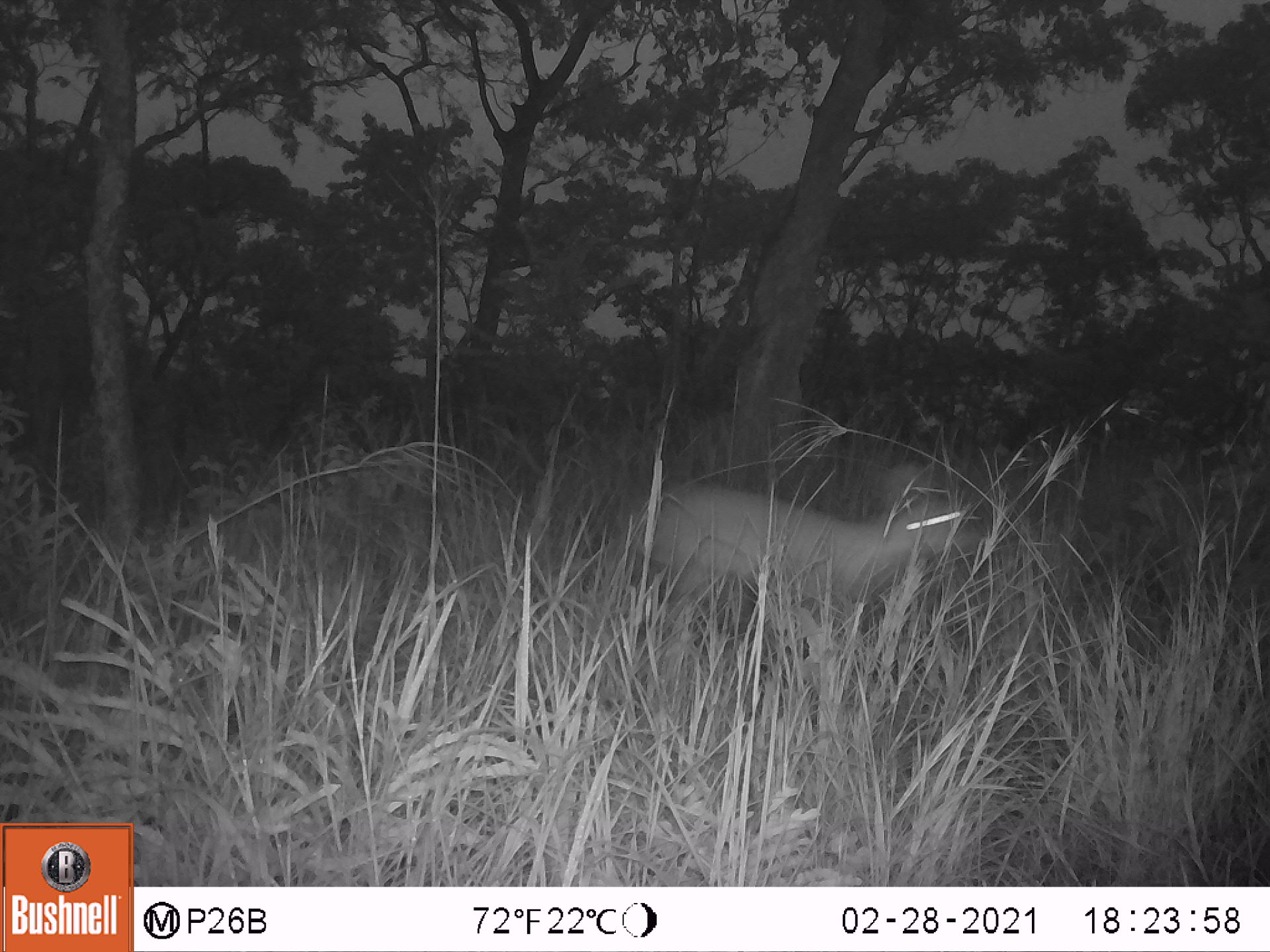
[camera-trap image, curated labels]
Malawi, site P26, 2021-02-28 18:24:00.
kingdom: Animalia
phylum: Chordata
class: Mammalia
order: Artiodactyla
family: Bovidae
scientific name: Antilopinae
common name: small antelope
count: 1